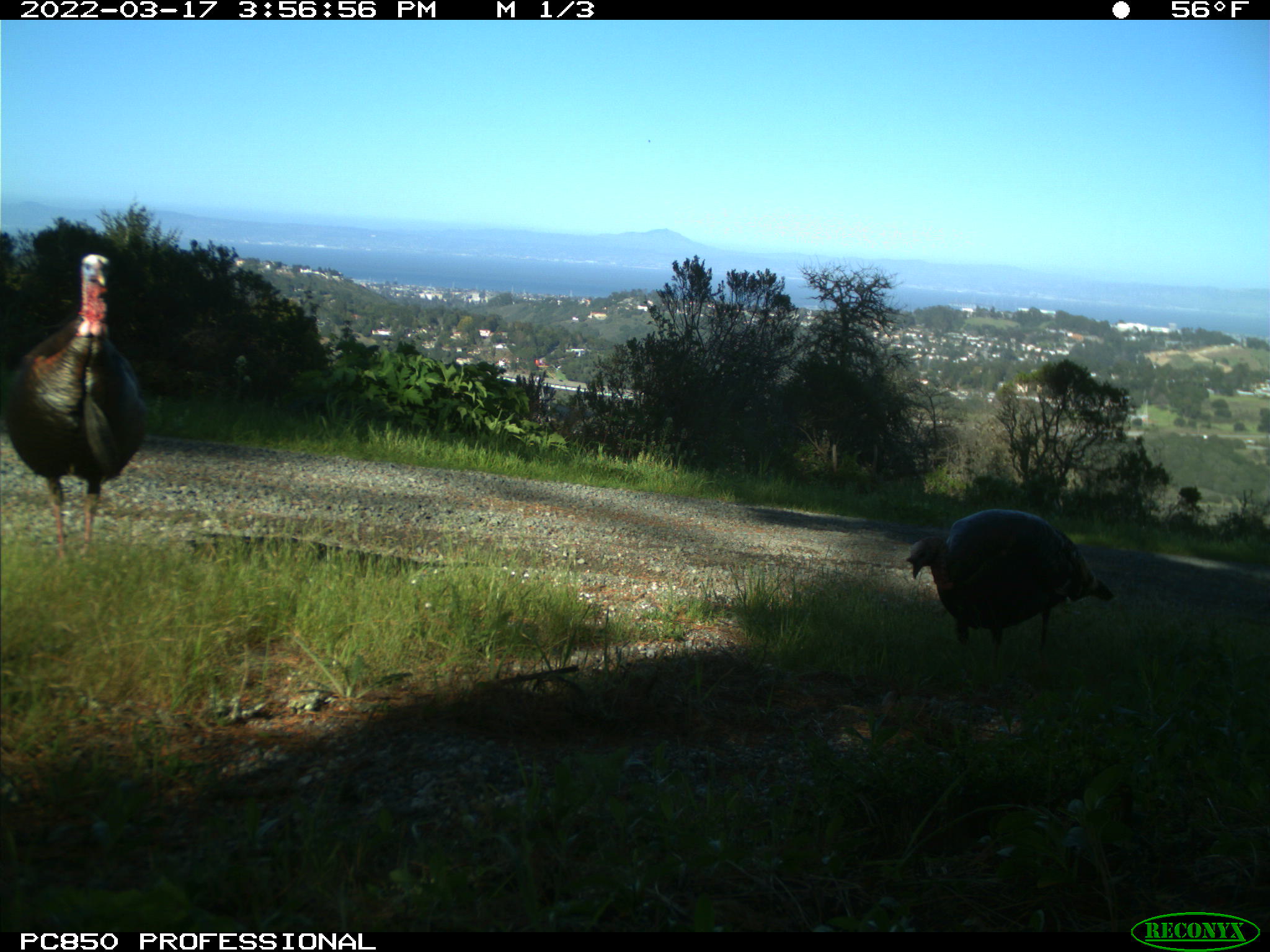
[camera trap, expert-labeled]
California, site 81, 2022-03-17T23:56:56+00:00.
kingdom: Animalia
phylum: Chordata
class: Aves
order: Galliformes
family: Phasianidae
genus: Meleagris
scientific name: Meleagris gallopavo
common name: turkey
Turkey (Meleagris gallopavo).